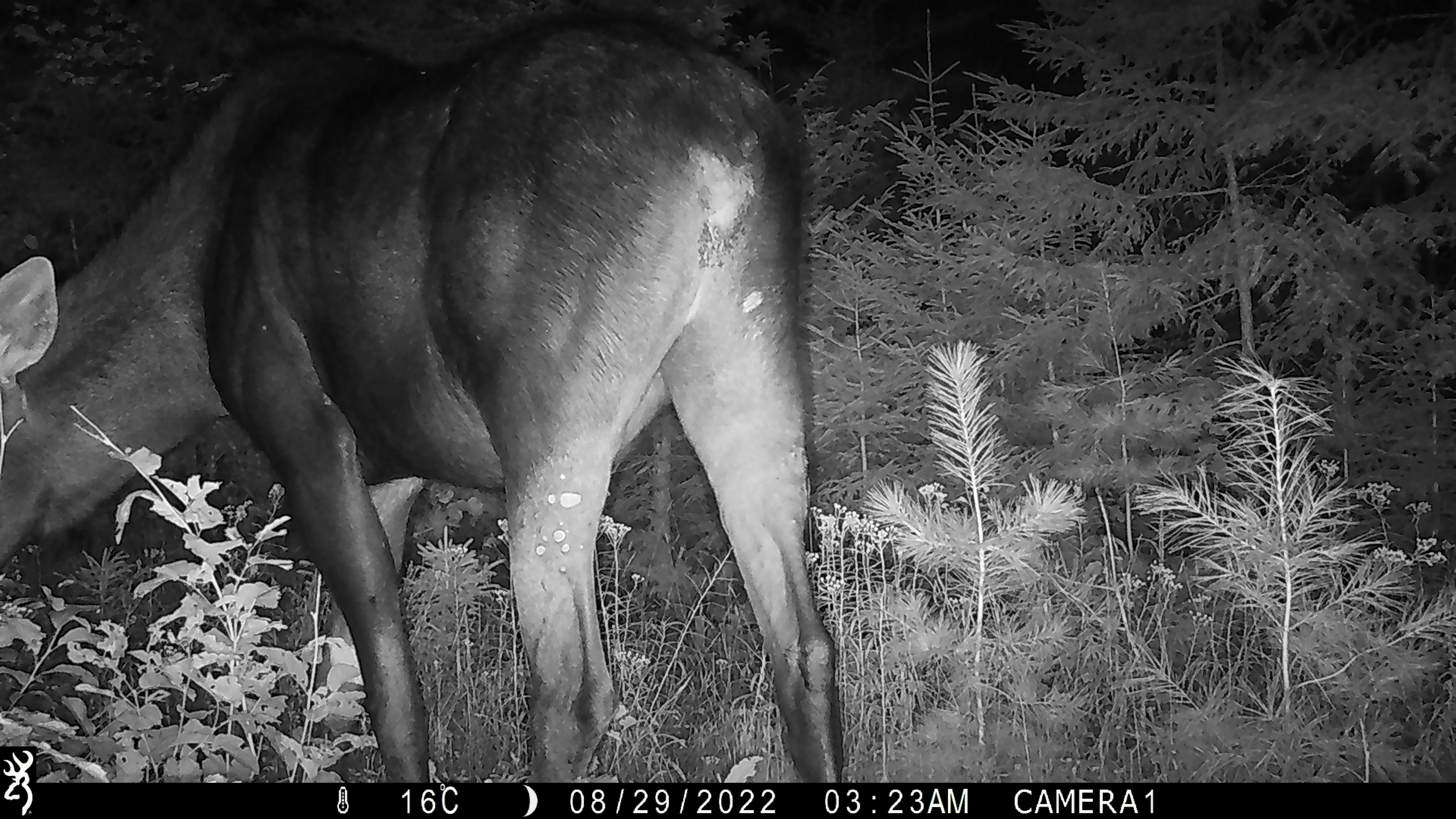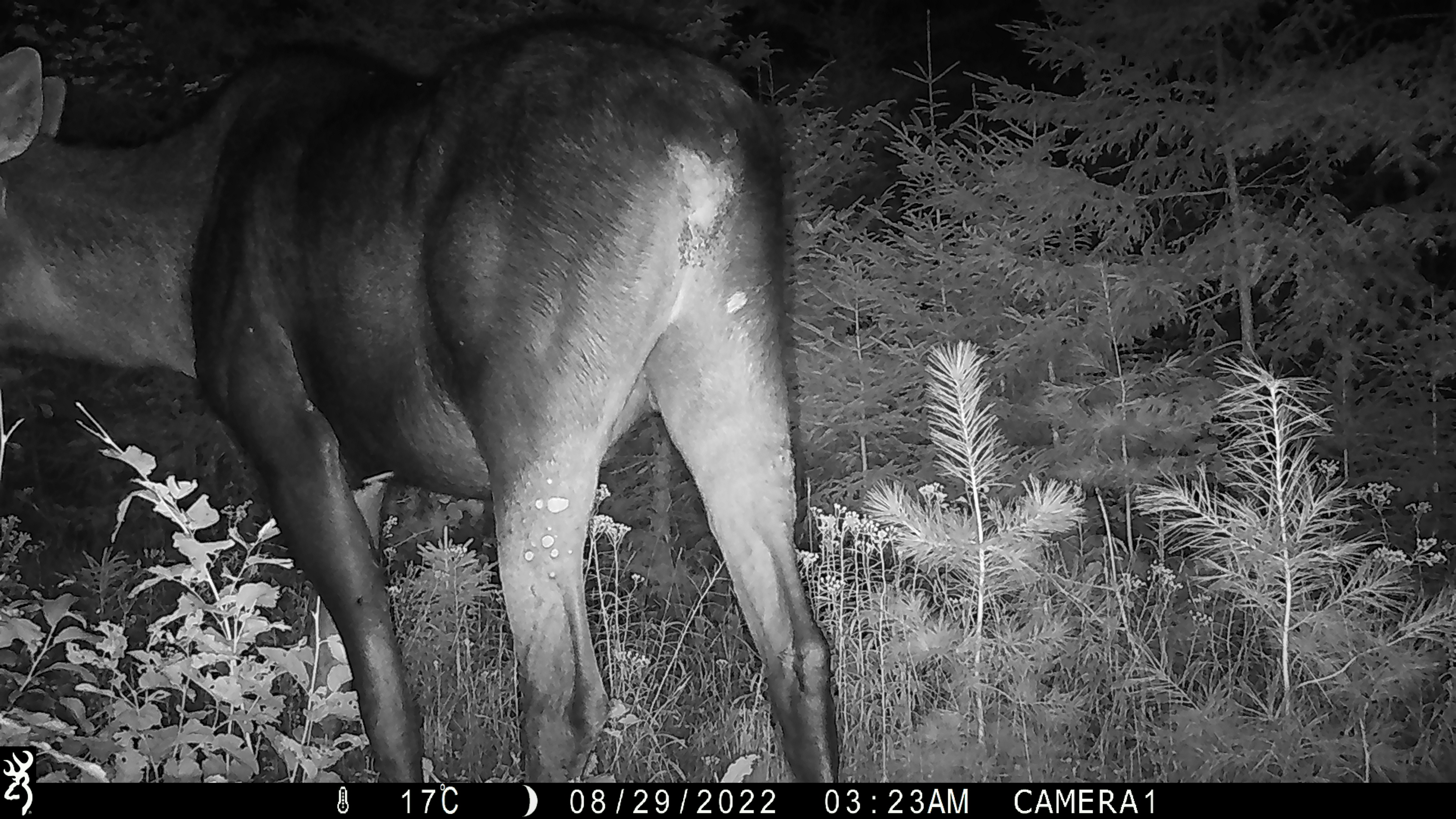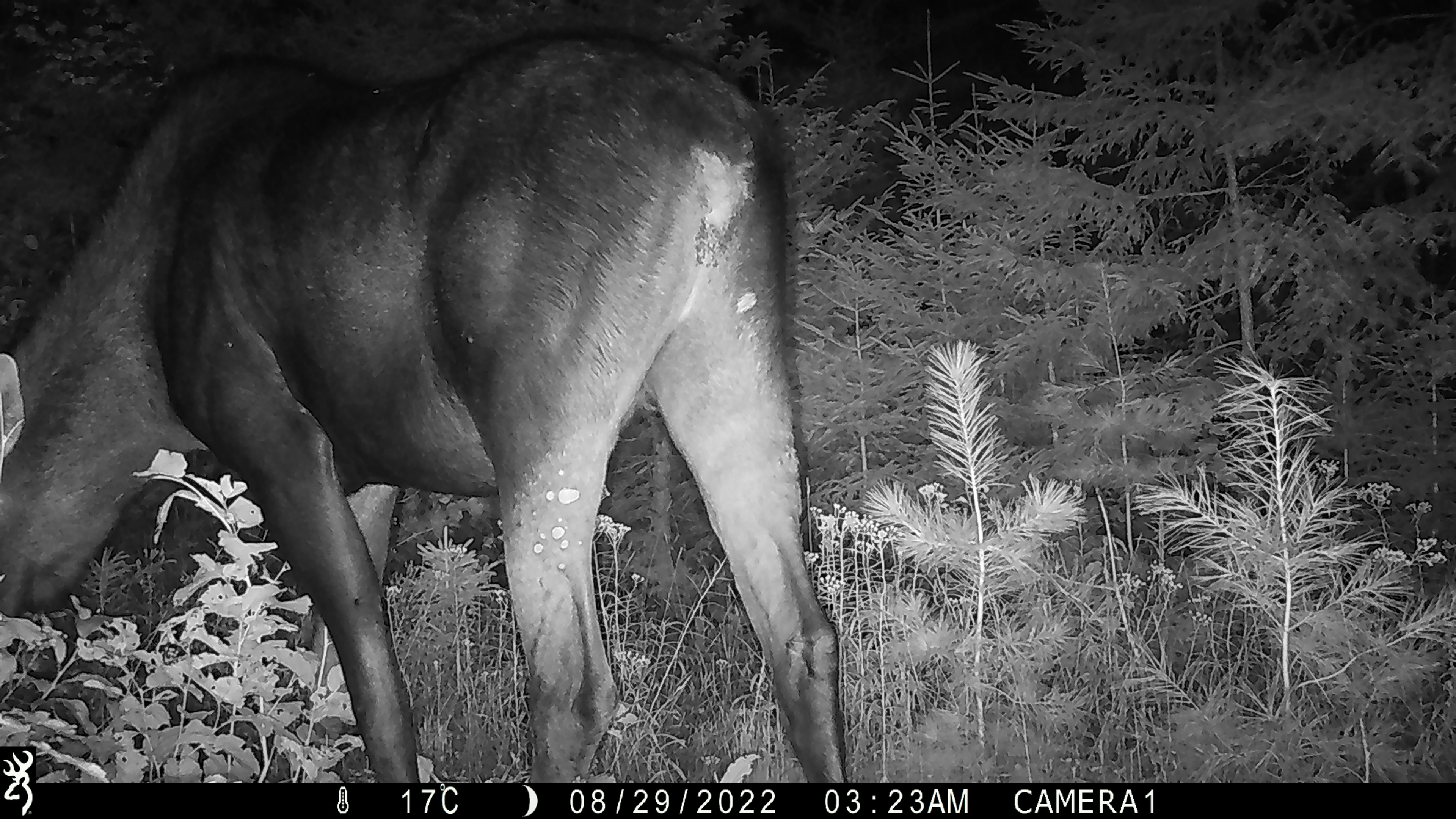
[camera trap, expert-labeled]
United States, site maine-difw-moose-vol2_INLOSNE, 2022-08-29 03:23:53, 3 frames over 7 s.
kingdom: Animalia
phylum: Chordata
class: Mammalia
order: Artiodactyla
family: Cervidae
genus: Alces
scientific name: Alces alces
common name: moose